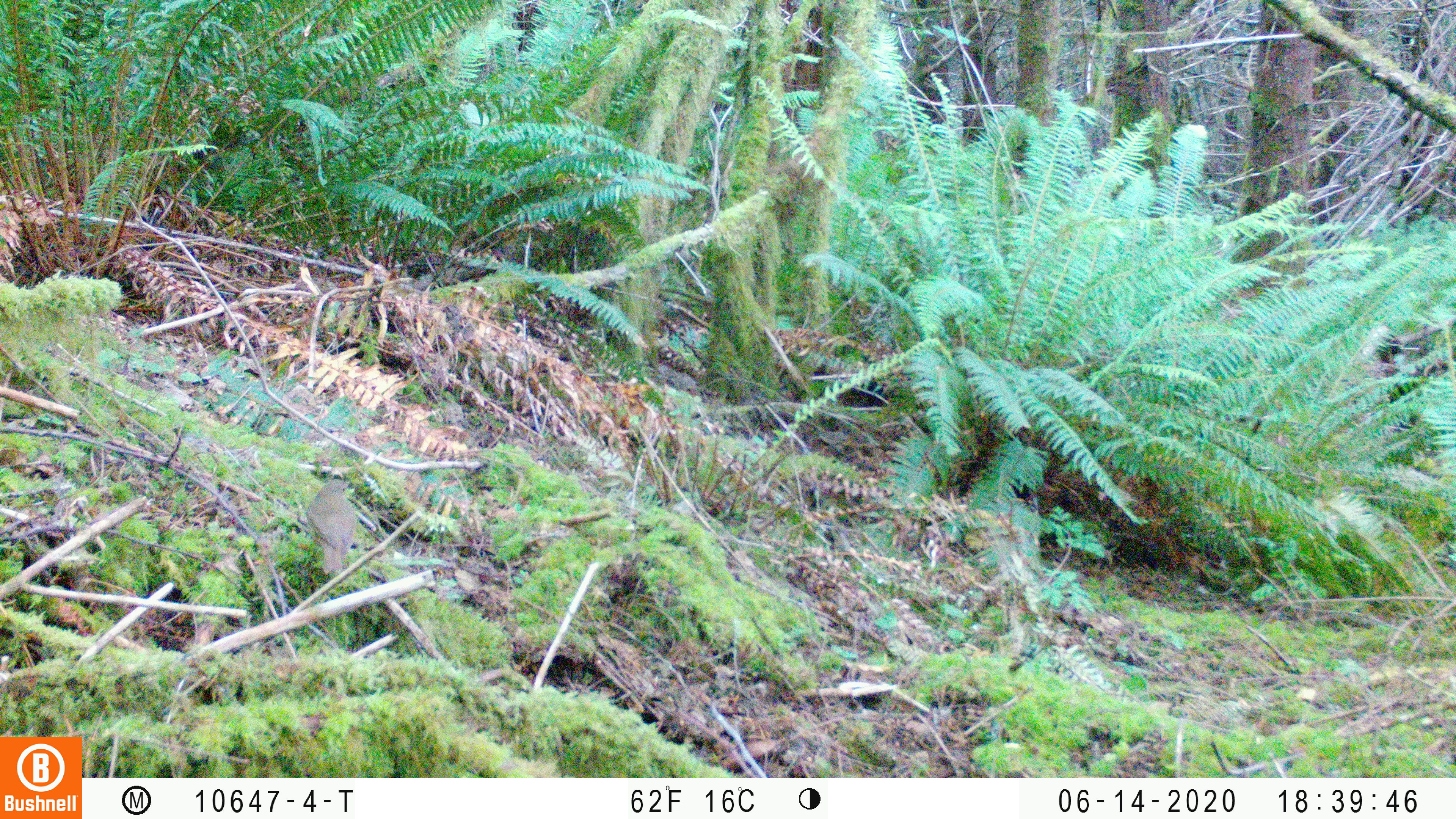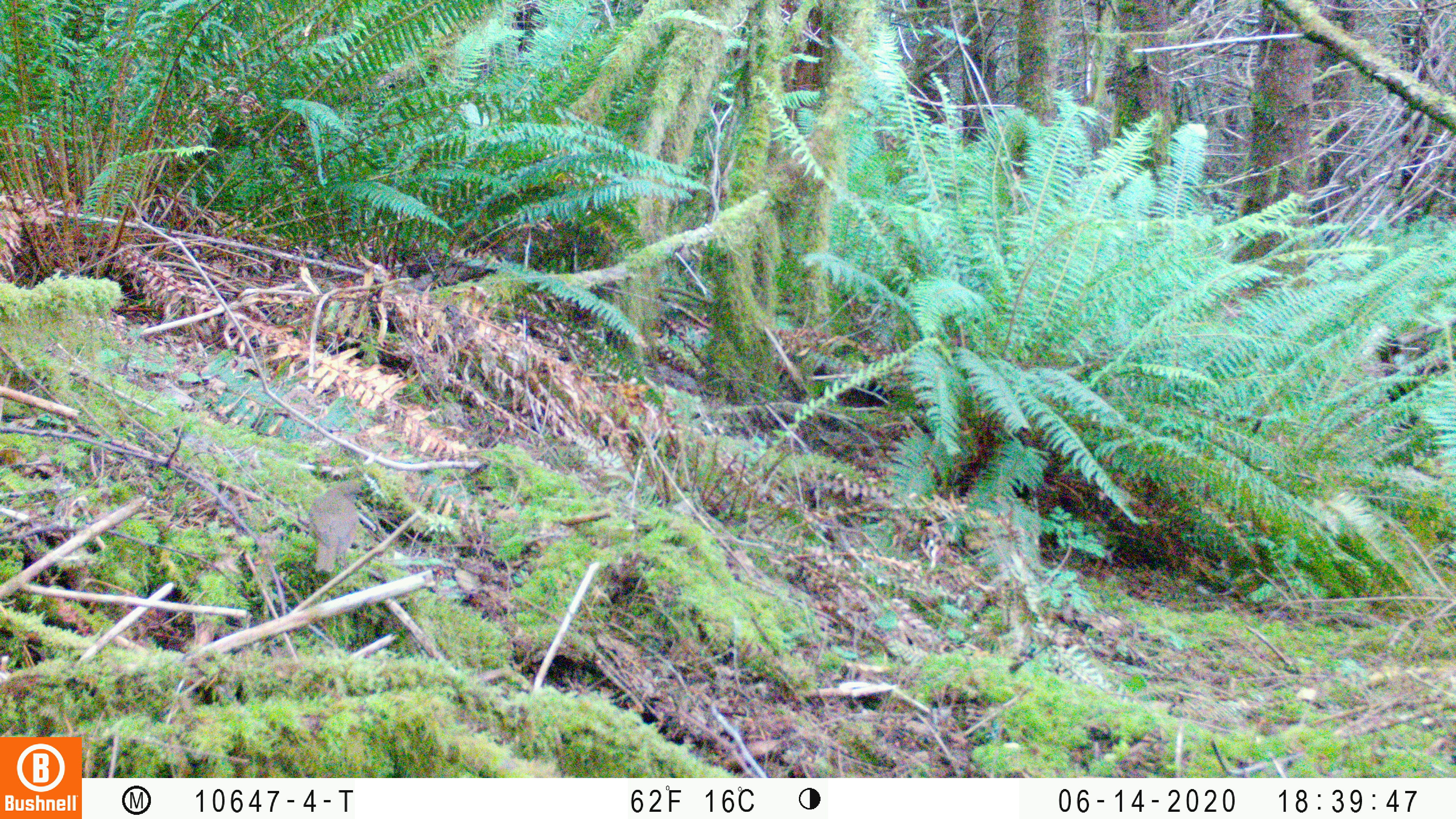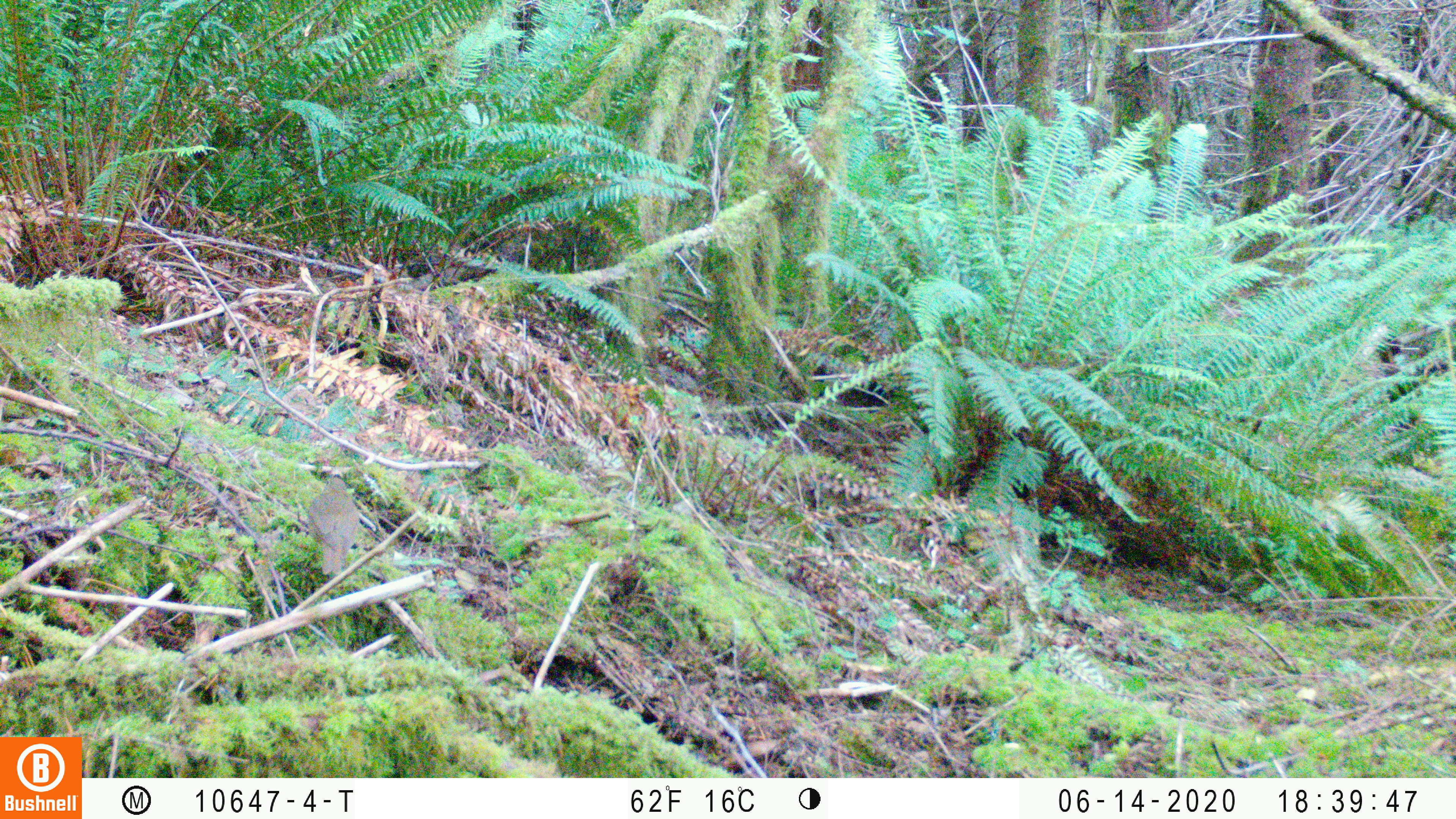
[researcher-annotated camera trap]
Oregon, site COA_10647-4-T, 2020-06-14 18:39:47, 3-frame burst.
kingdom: Animalia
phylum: Chordata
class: Aves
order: Passeriformes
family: Turdidae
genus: Catharus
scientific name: Catharus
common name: brown thrushes and nightingale-thrushes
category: catharus species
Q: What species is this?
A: Catharus species (brown thrushes and nightingale-thrushes) (Catharus).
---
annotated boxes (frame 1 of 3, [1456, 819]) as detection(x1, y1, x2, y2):
catharus species: detection(306, 471, 361, 575)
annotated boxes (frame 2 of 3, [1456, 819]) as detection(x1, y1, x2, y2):
catharus species: detection(306, 481, 361, 579)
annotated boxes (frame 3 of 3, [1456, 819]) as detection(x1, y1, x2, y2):
catharus species: detection(300, 473, 362, 575)